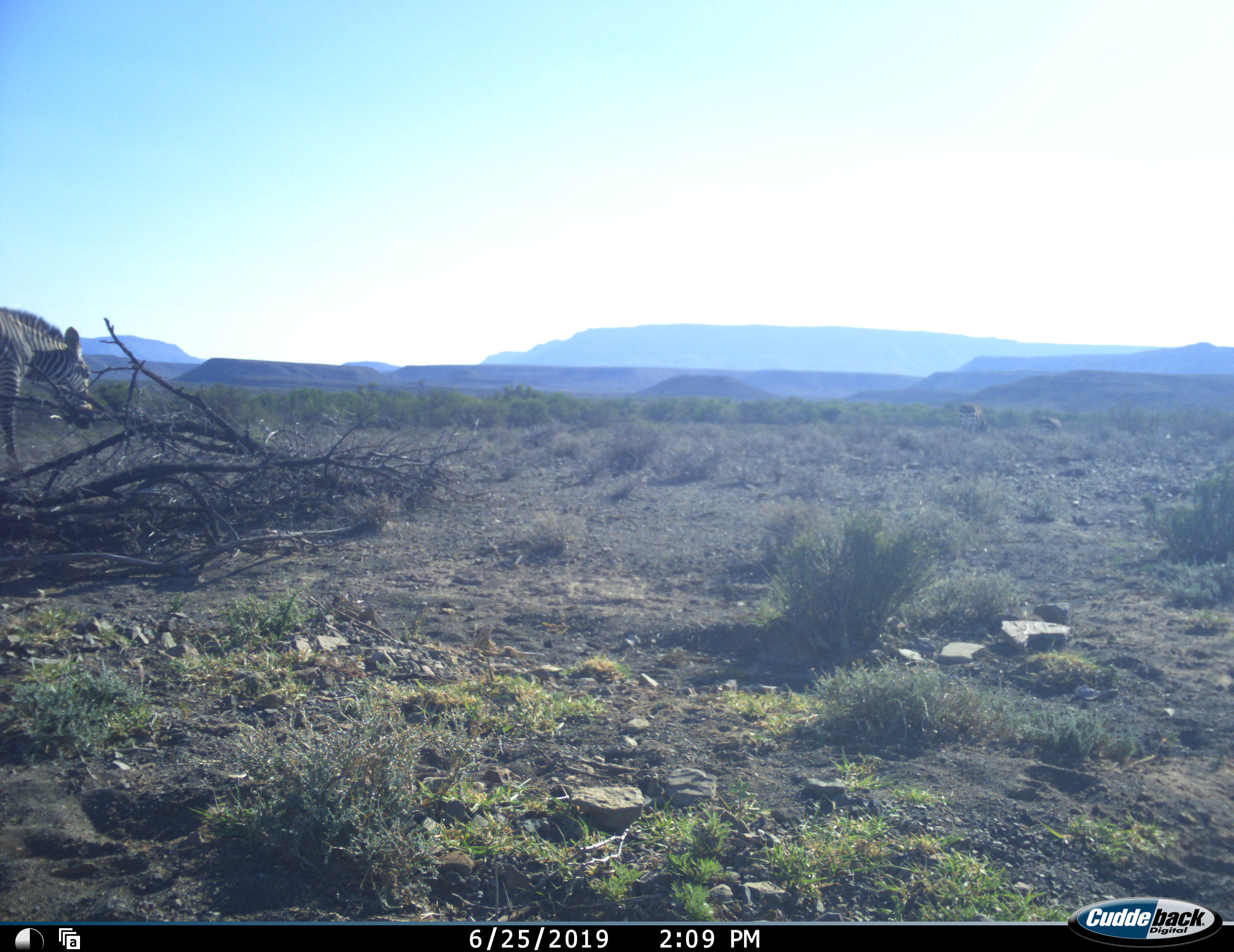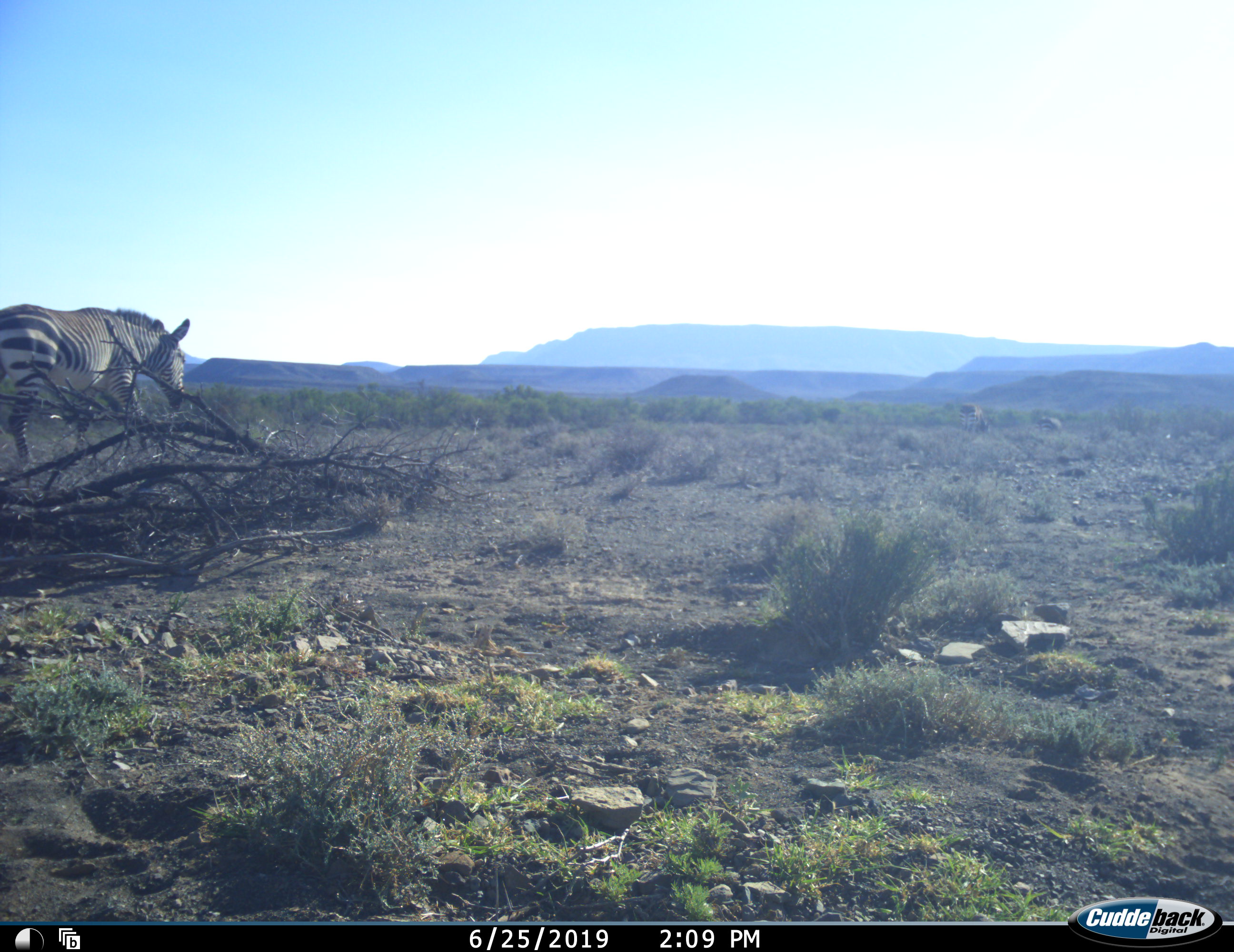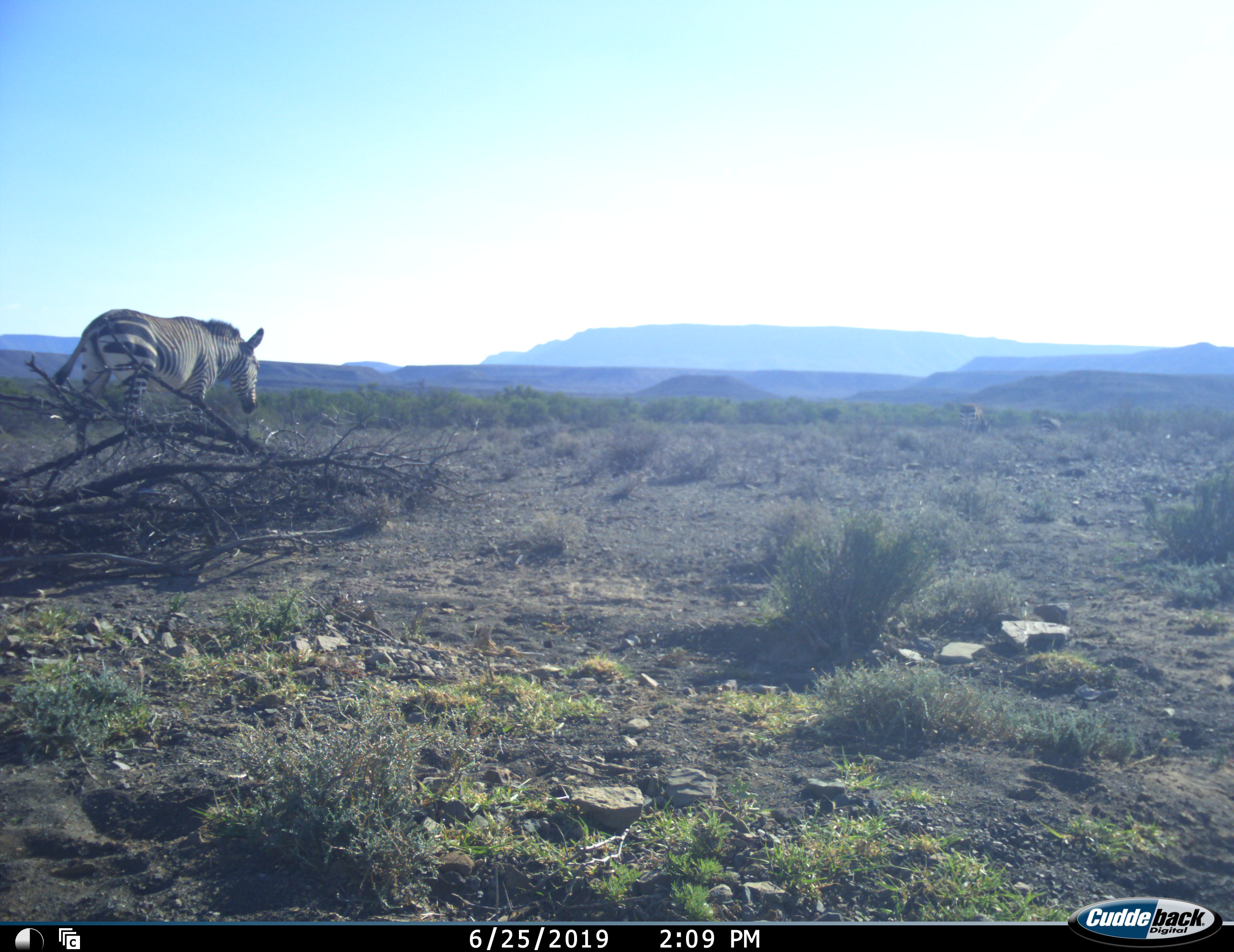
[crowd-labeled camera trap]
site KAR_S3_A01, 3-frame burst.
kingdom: Animalia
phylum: Chordata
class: Mammalia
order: Perissodactyla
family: Equidae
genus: Equus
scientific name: Equus zebra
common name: mountain zebra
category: zebramountain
Zebramountain (mountain zebra) (Equus zebra), count 1. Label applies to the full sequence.